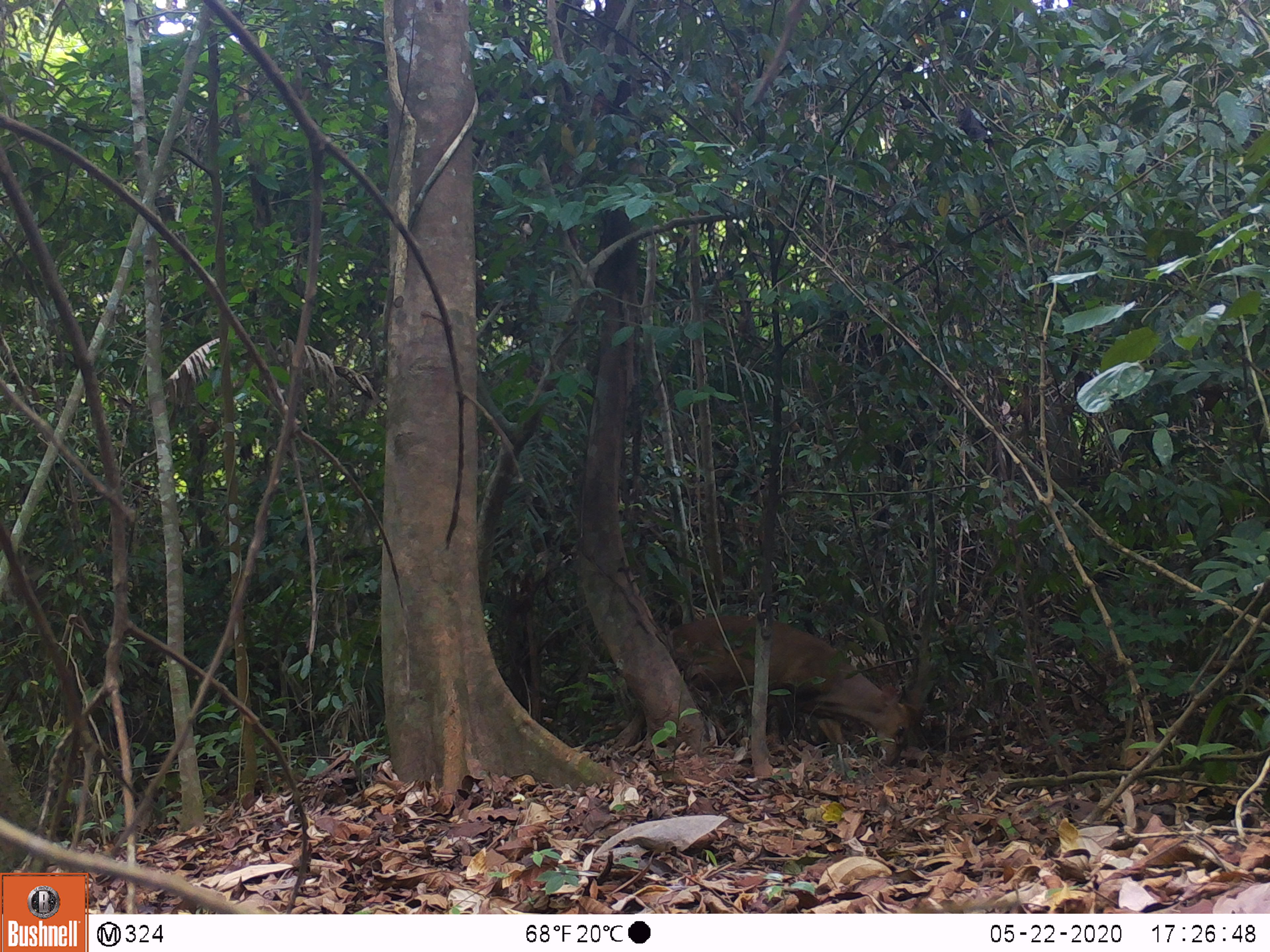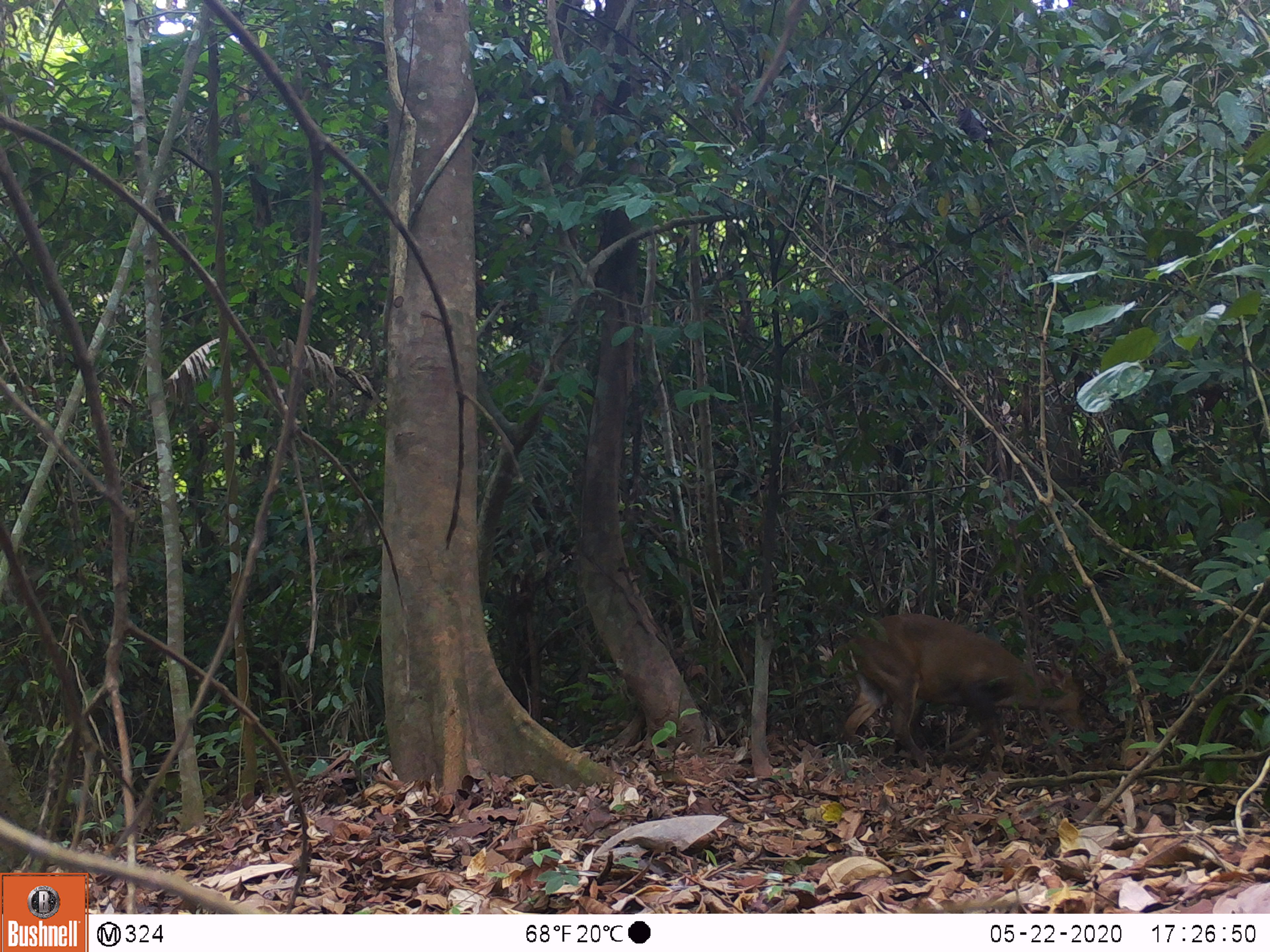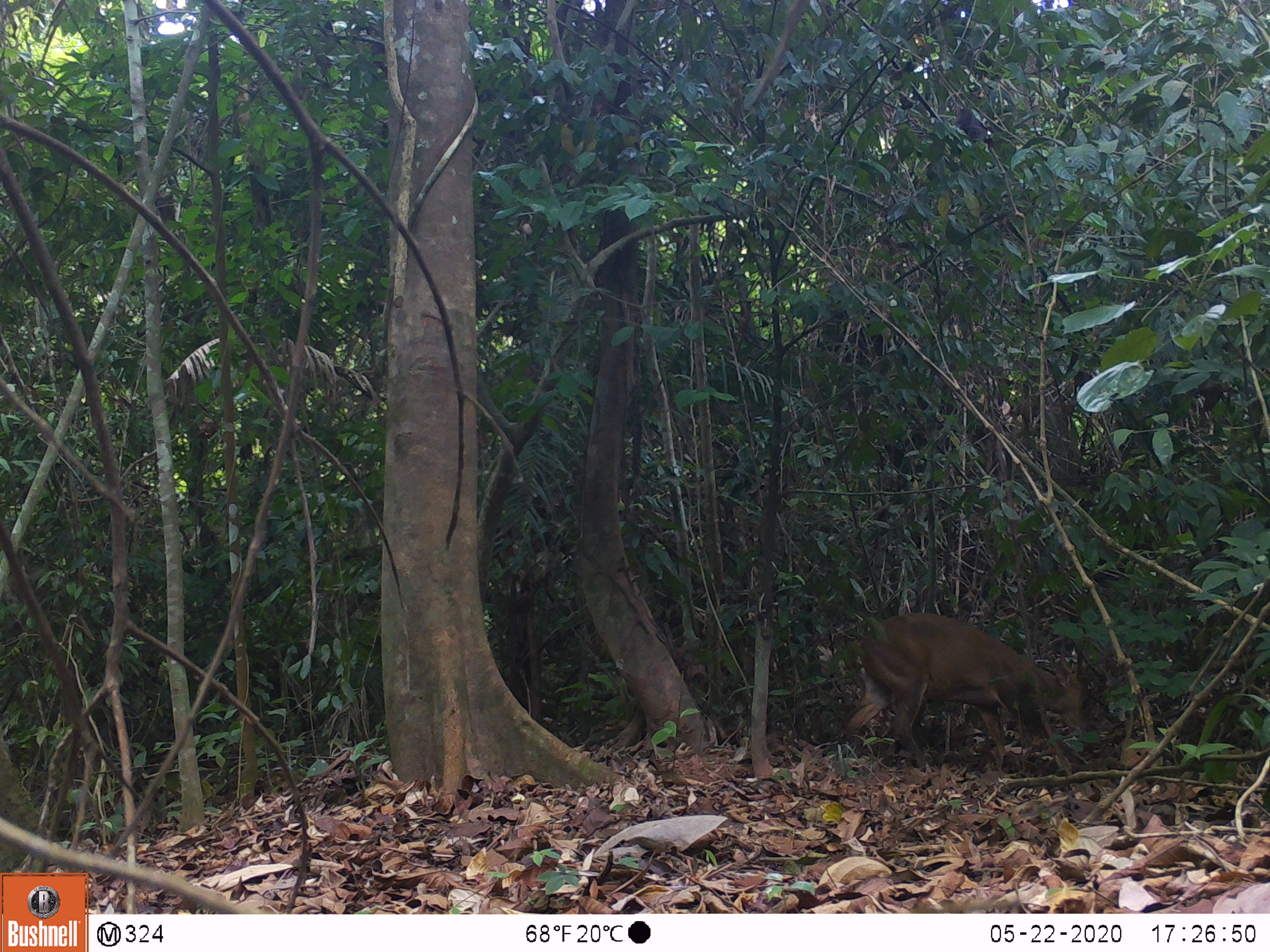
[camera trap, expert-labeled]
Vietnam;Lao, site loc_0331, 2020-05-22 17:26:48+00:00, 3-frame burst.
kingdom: Animalia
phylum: Chordata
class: Mammalia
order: Artiodactyla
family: Cervidae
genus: Muntiacus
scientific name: Muntiacus vuquangensis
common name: large-antlered muntjac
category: large antlered muntjac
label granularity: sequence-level